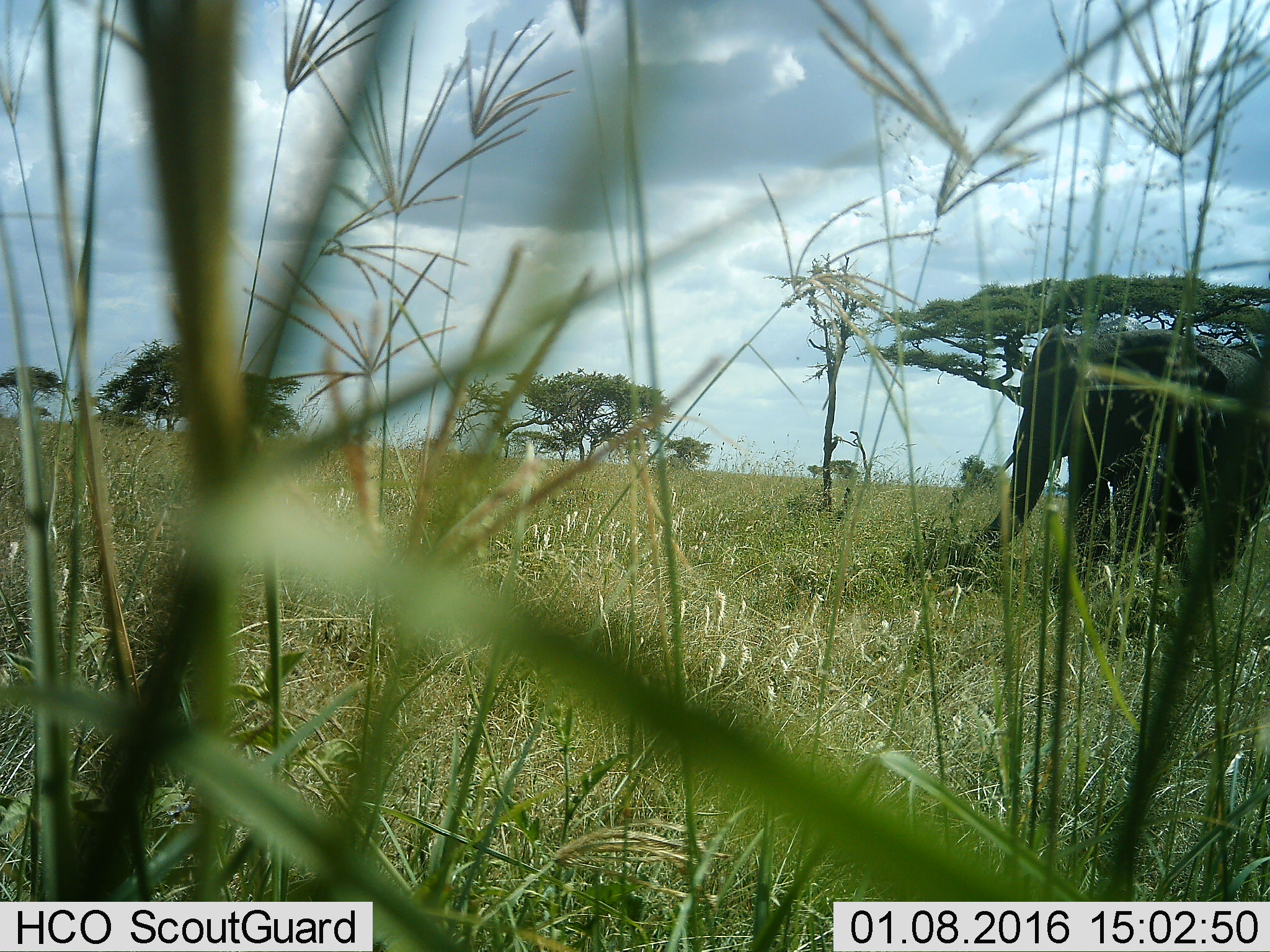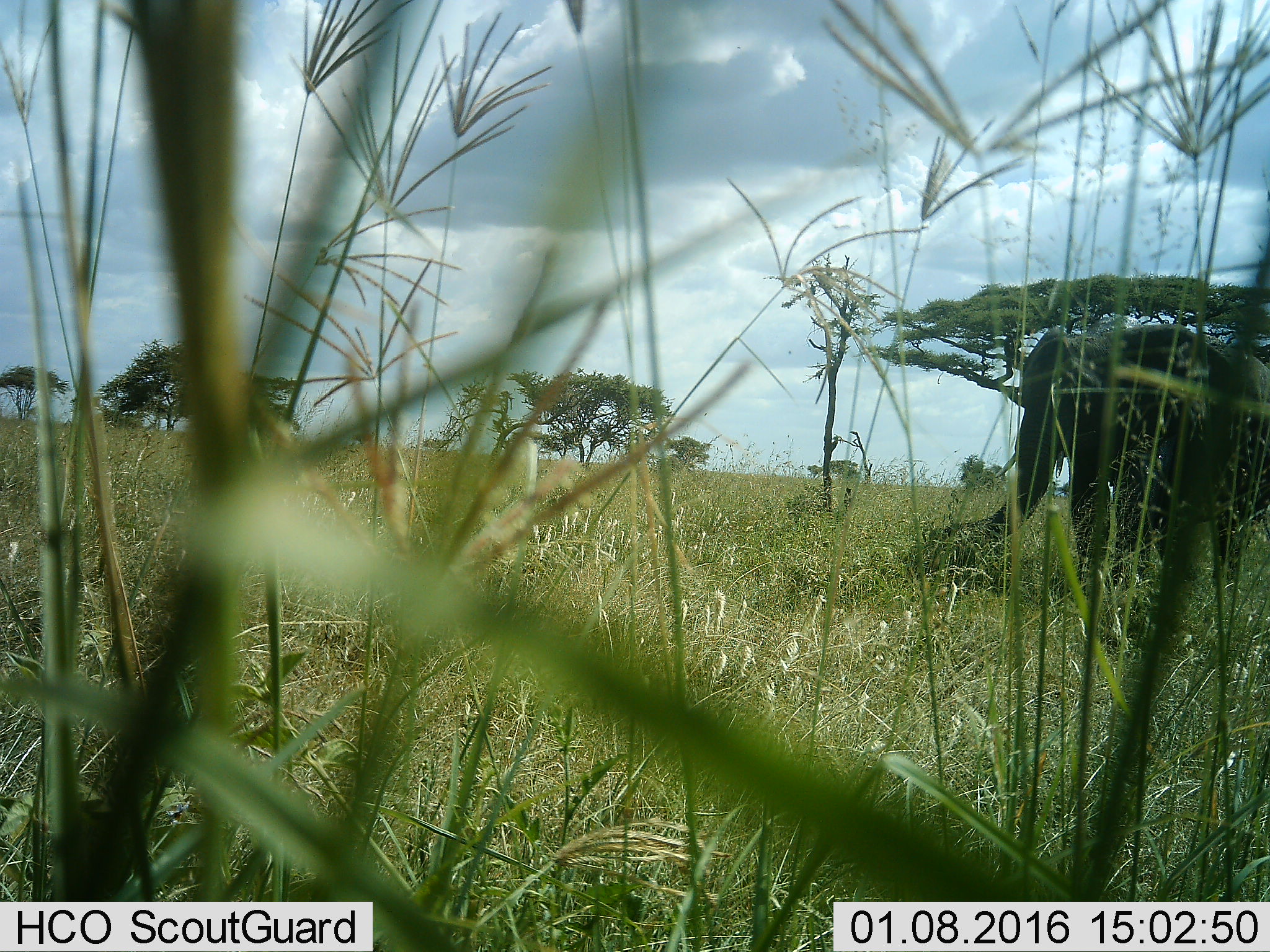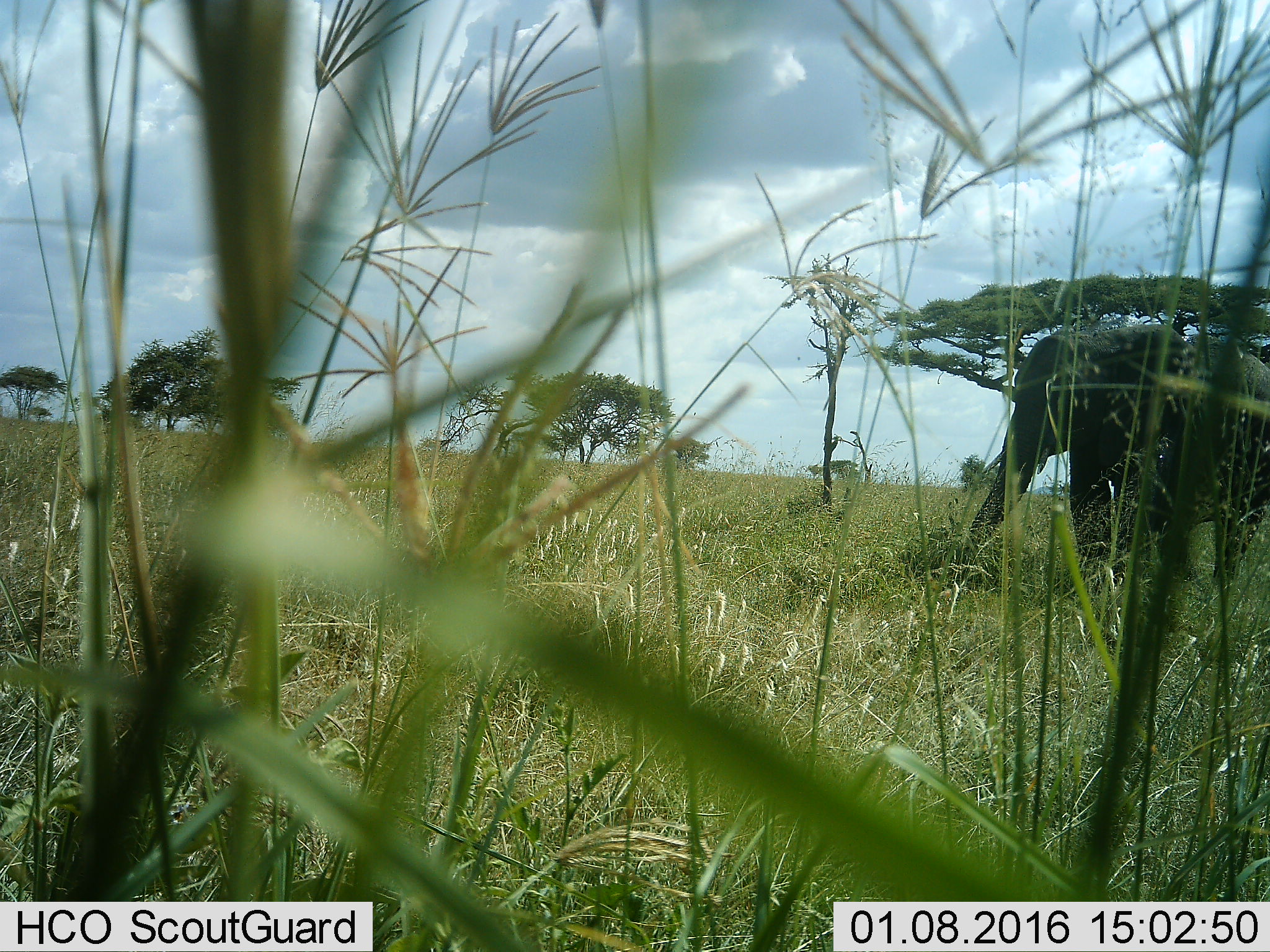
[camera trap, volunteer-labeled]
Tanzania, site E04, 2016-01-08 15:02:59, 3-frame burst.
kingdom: Animalia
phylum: Chordata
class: Mammalia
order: Proboscidea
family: Elephantidae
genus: Loxodonta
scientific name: Loxodonta africana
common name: african bush elephant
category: elephant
Elephant (african bush elephant) (Loxodonta africana), count 1. Behavior (volunteer vote fractions): standing 82%, resting 0%, moving 18%, interacting 9%. Young present (vote fraction): 0%. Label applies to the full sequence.